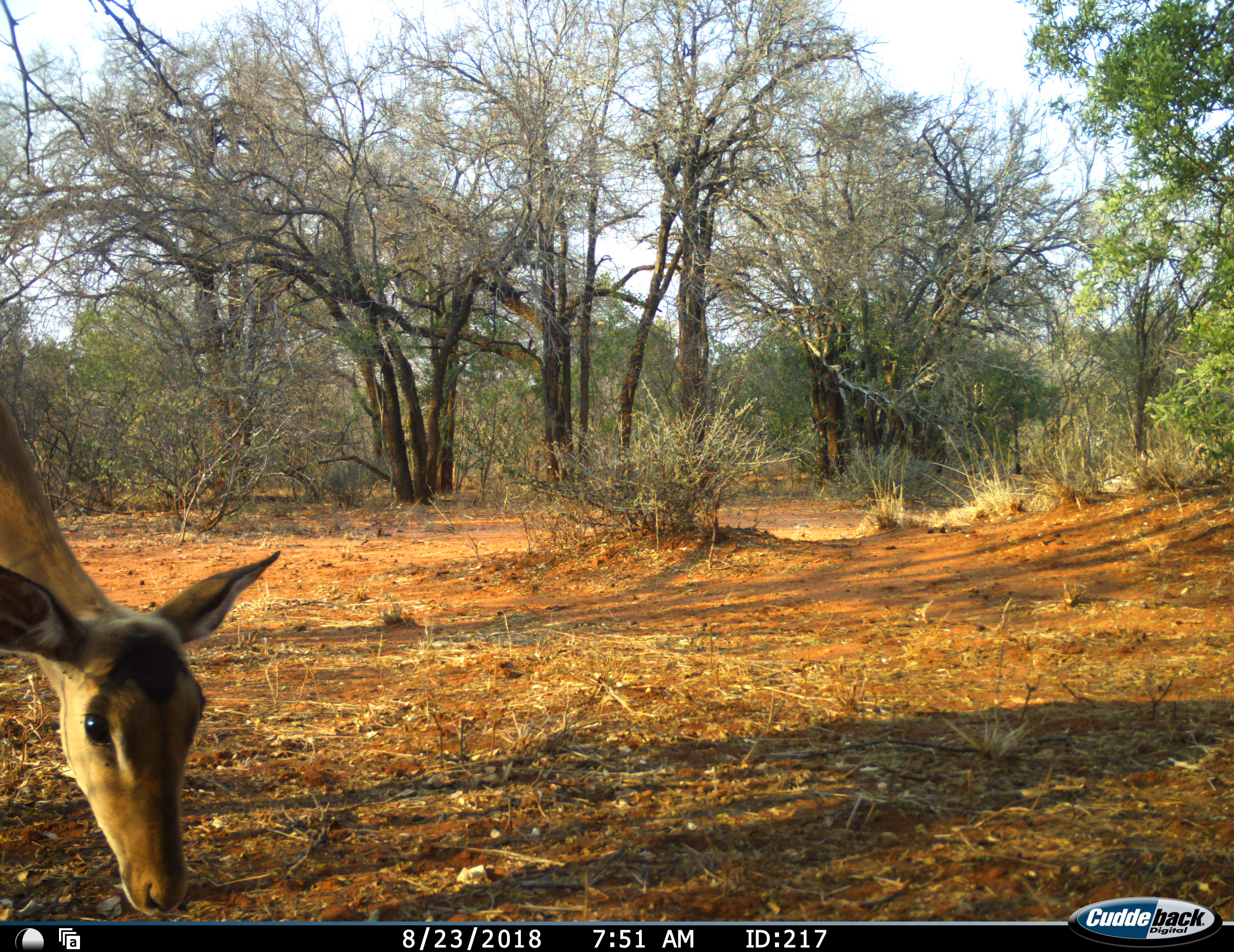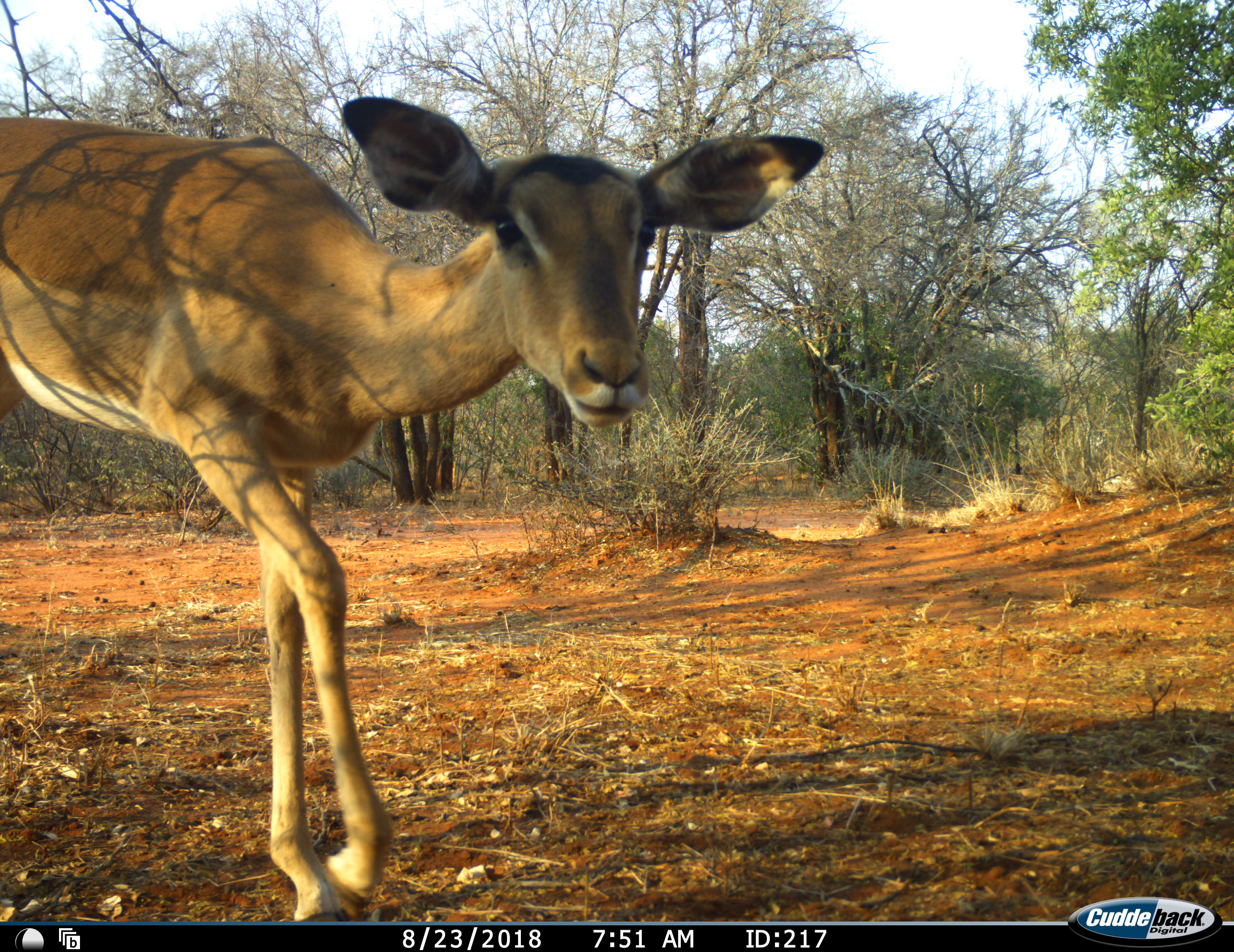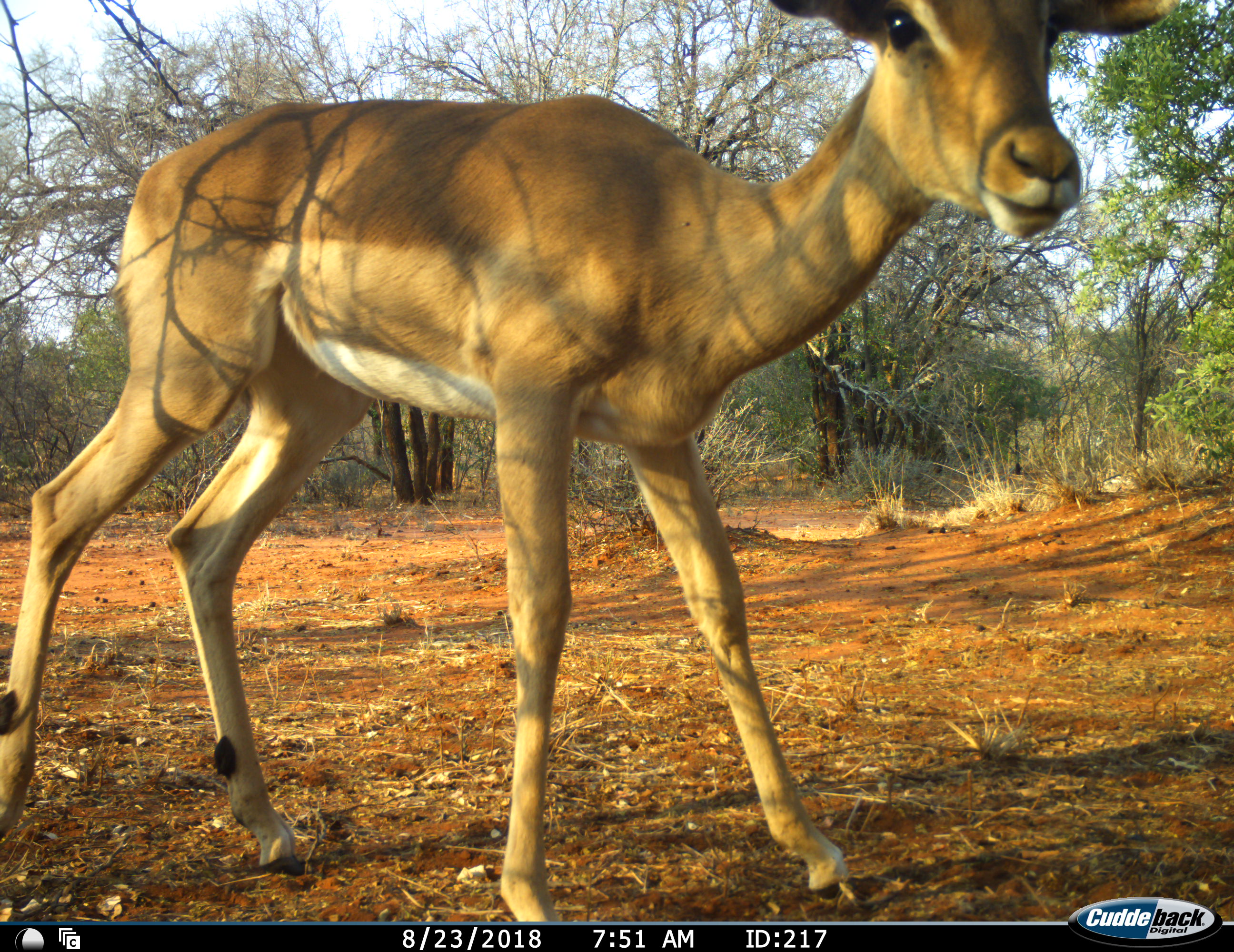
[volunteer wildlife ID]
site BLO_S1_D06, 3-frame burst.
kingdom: Animalia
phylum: Chordata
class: Mammalia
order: Artiodactyla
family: Bovidae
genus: Aepyceros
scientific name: Aepyceros melampus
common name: impala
Impala (Aepyceros melampus), count 1. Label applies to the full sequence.